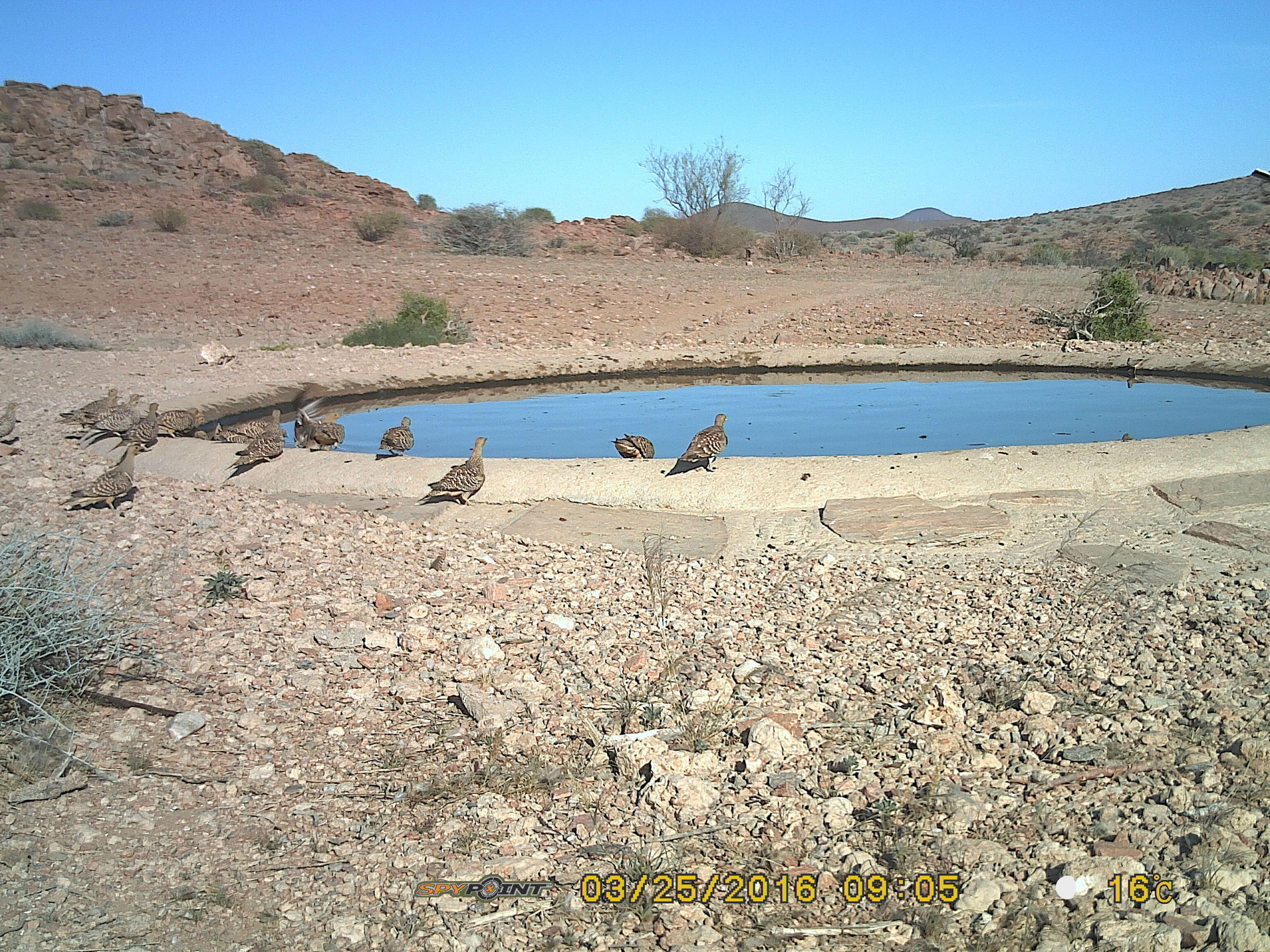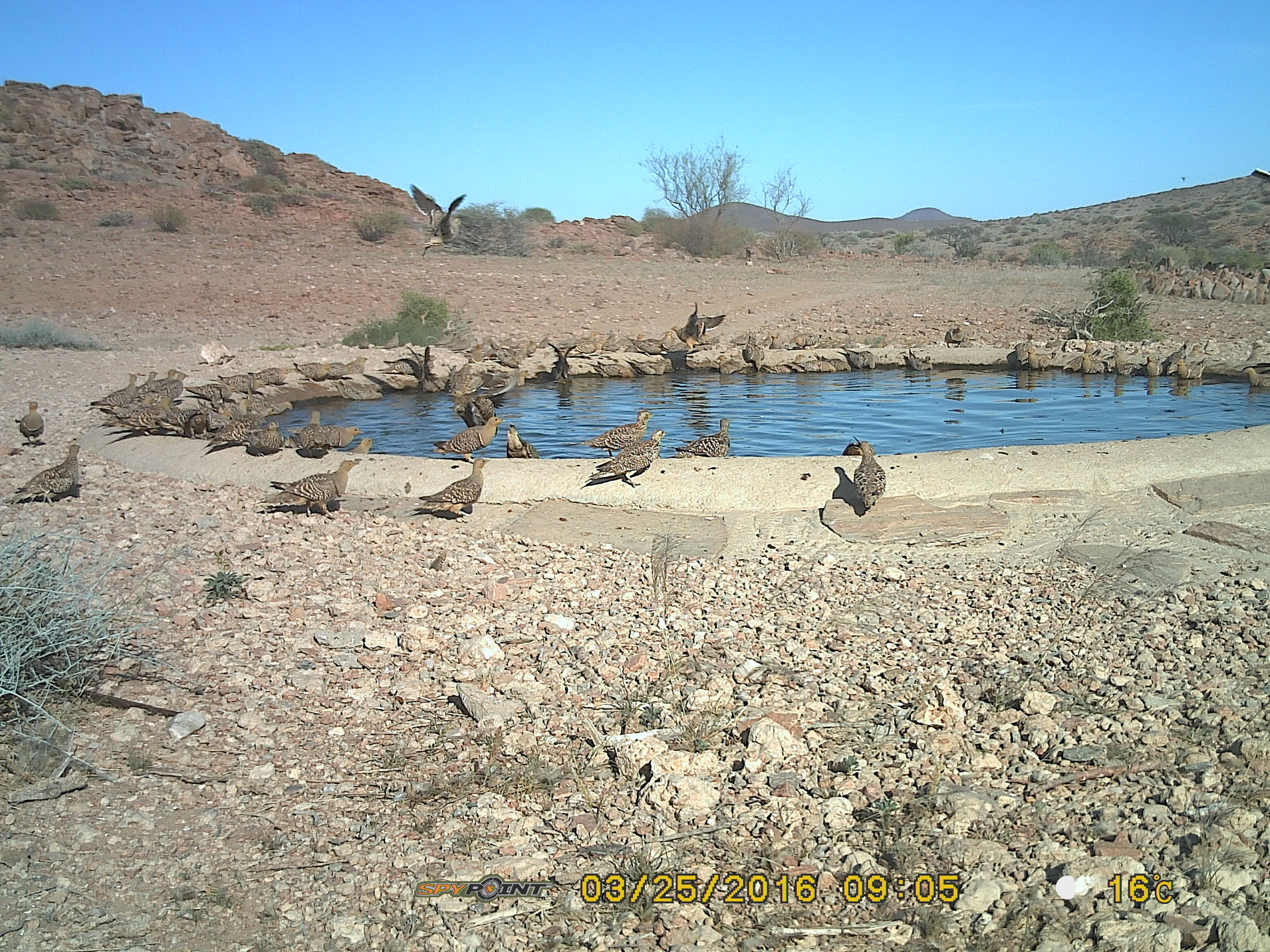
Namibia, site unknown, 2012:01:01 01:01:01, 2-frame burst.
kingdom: Animalia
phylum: Chordata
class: Aves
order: Pterocliformes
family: Pteroclidae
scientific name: Pteroclidae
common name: sandgrouse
Pteroclidae (sandgrouse).